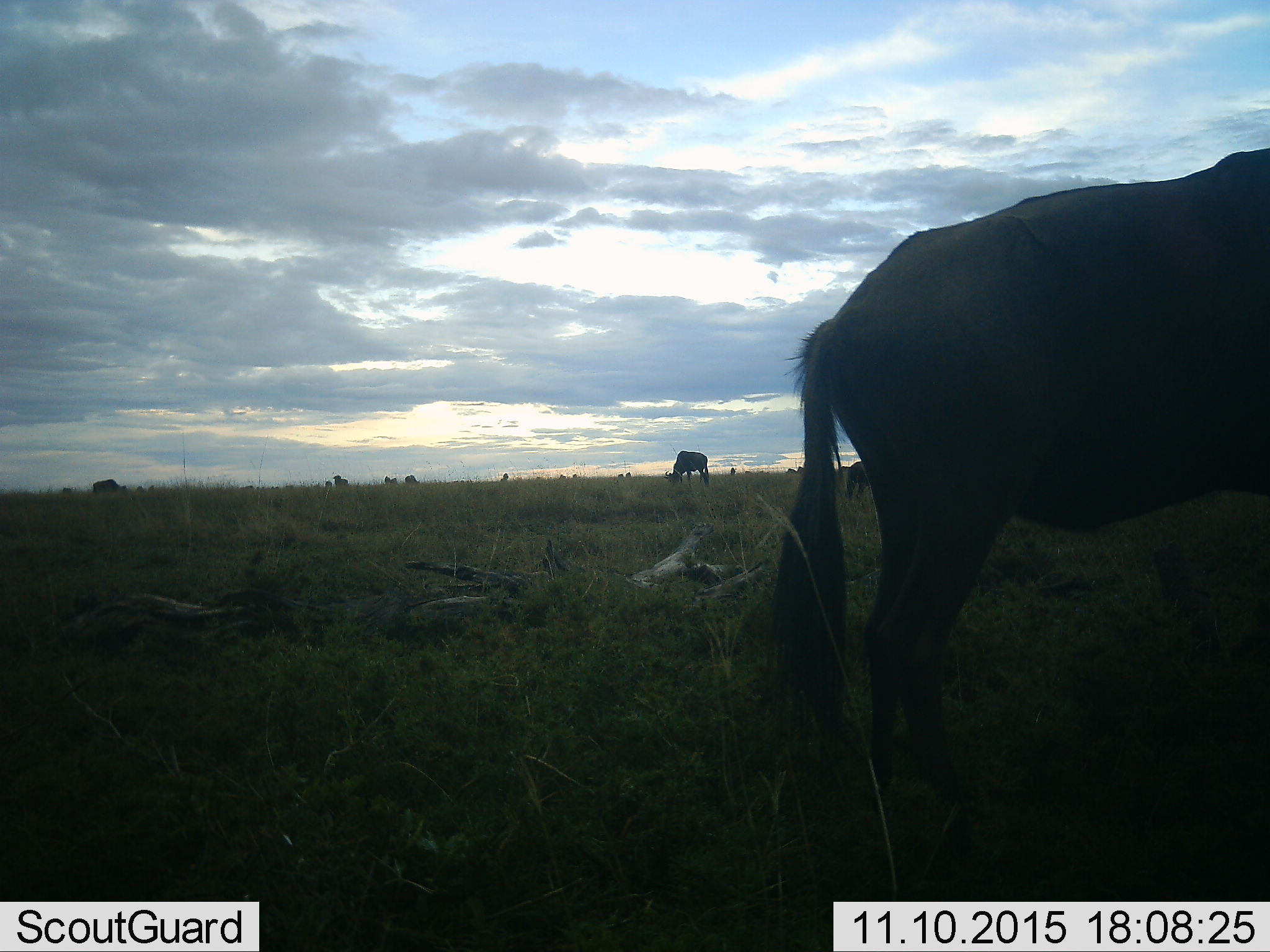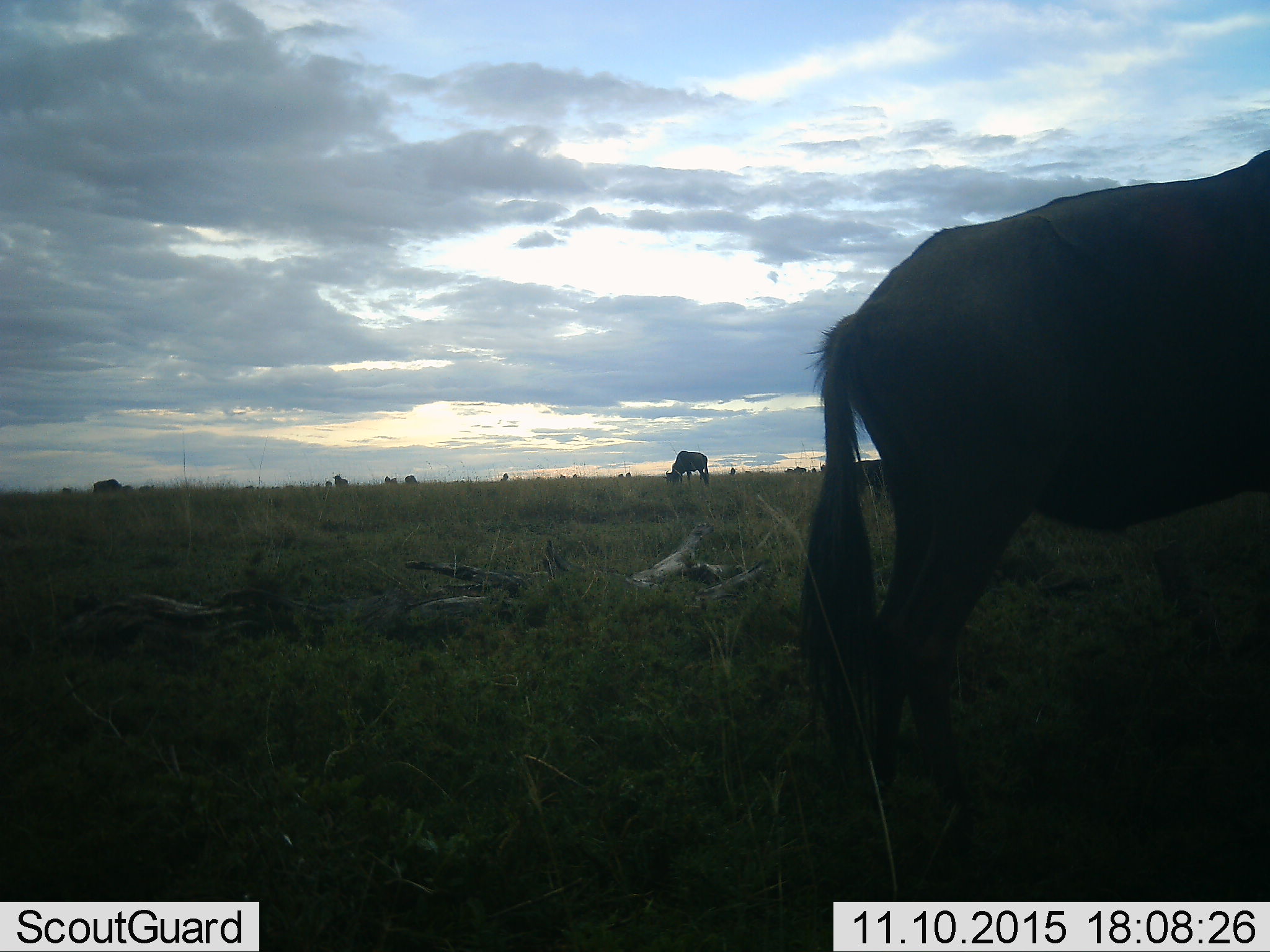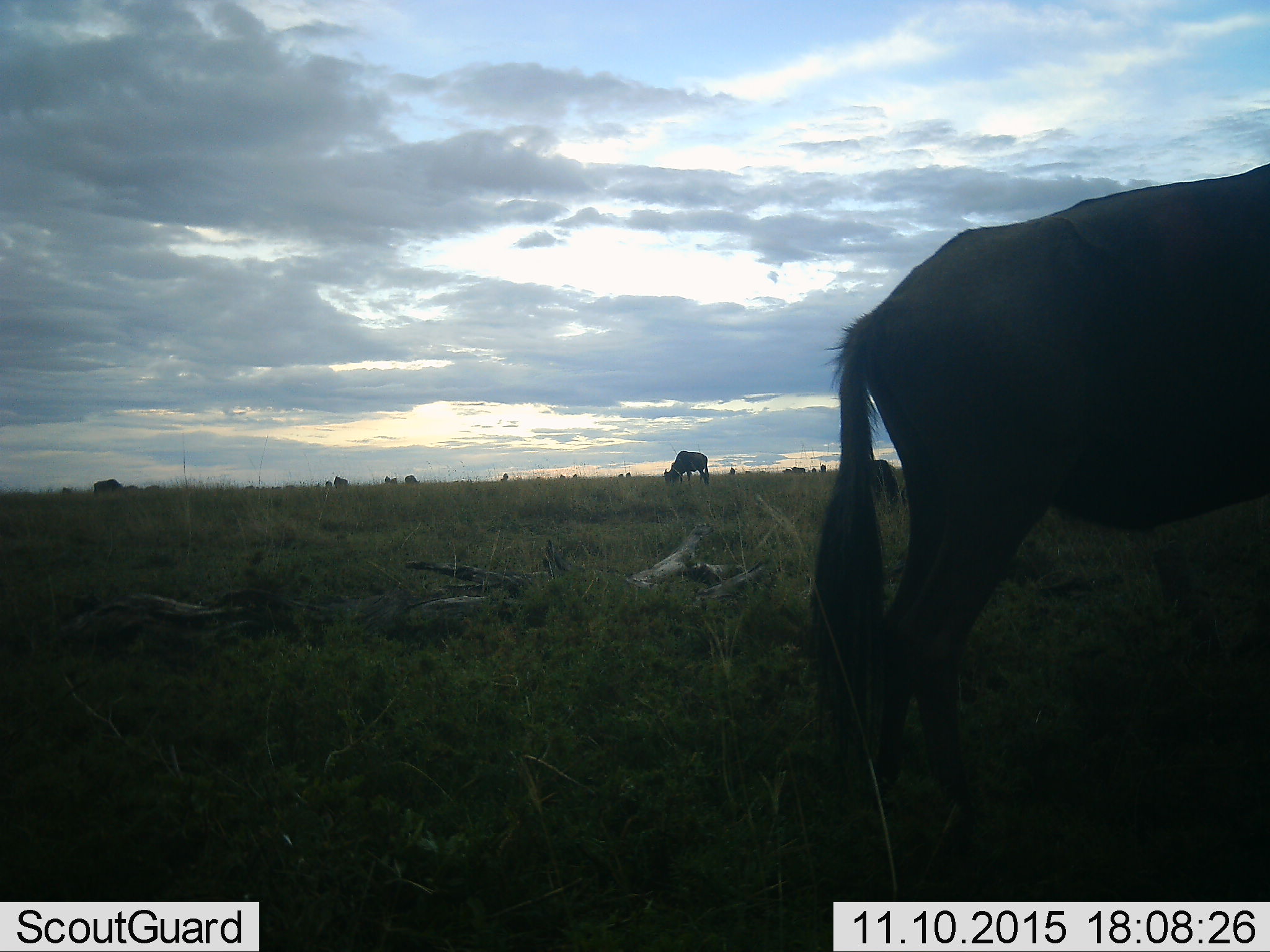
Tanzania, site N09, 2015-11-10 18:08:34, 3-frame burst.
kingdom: Animalia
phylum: Chordata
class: Mammalia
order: Artiodactyla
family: Bovidae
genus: Connochaetes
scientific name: Connochaetes taurinus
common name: blue wildebeest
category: wildebeest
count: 11-50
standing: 62%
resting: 0%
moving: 25%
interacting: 0%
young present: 0%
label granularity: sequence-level